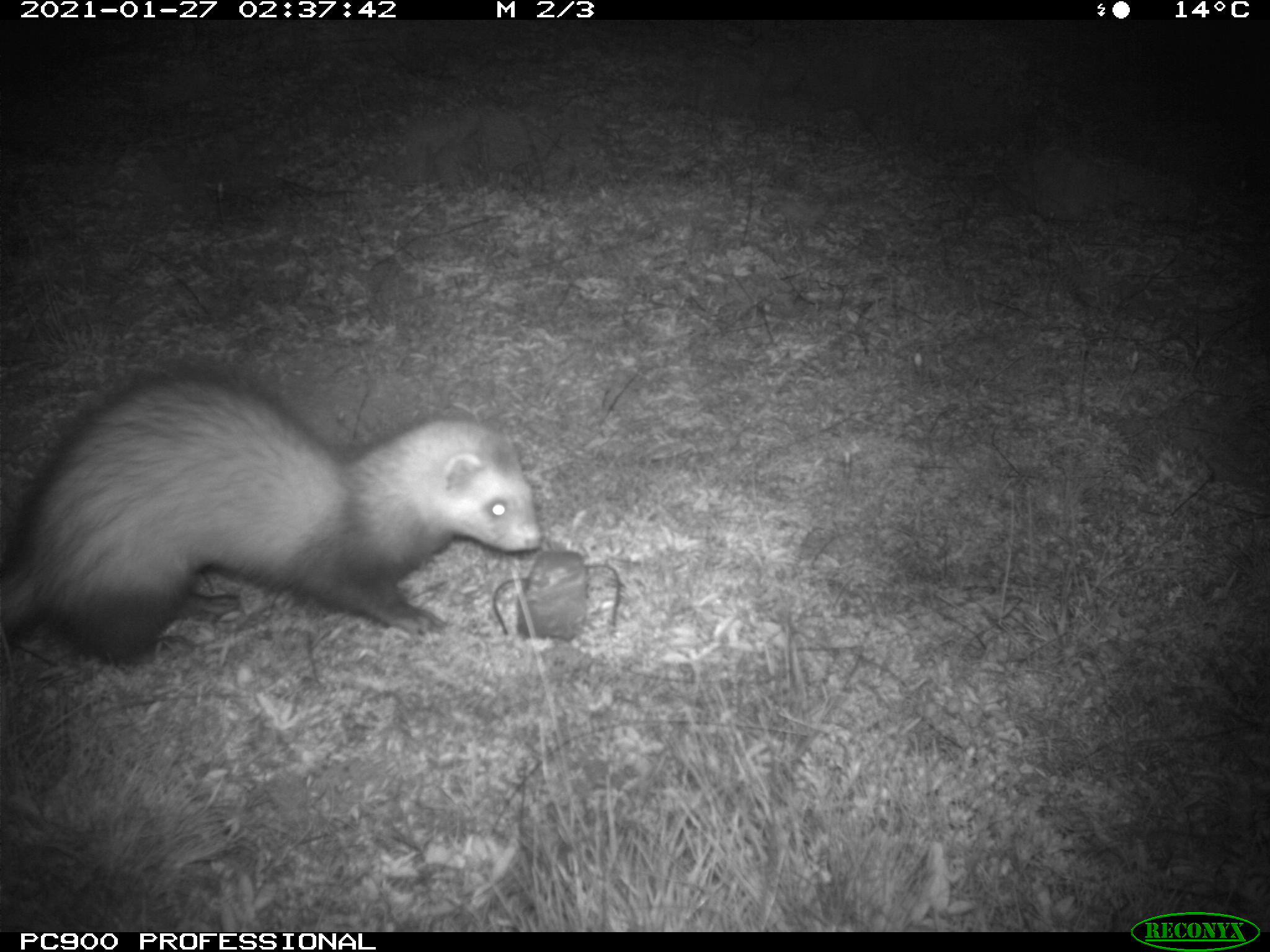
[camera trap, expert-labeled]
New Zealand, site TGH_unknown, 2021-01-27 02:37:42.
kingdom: Animalia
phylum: Chordata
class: Mammalia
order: Carnivora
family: Mustelidae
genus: Mustela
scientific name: Mustela furo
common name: ferret